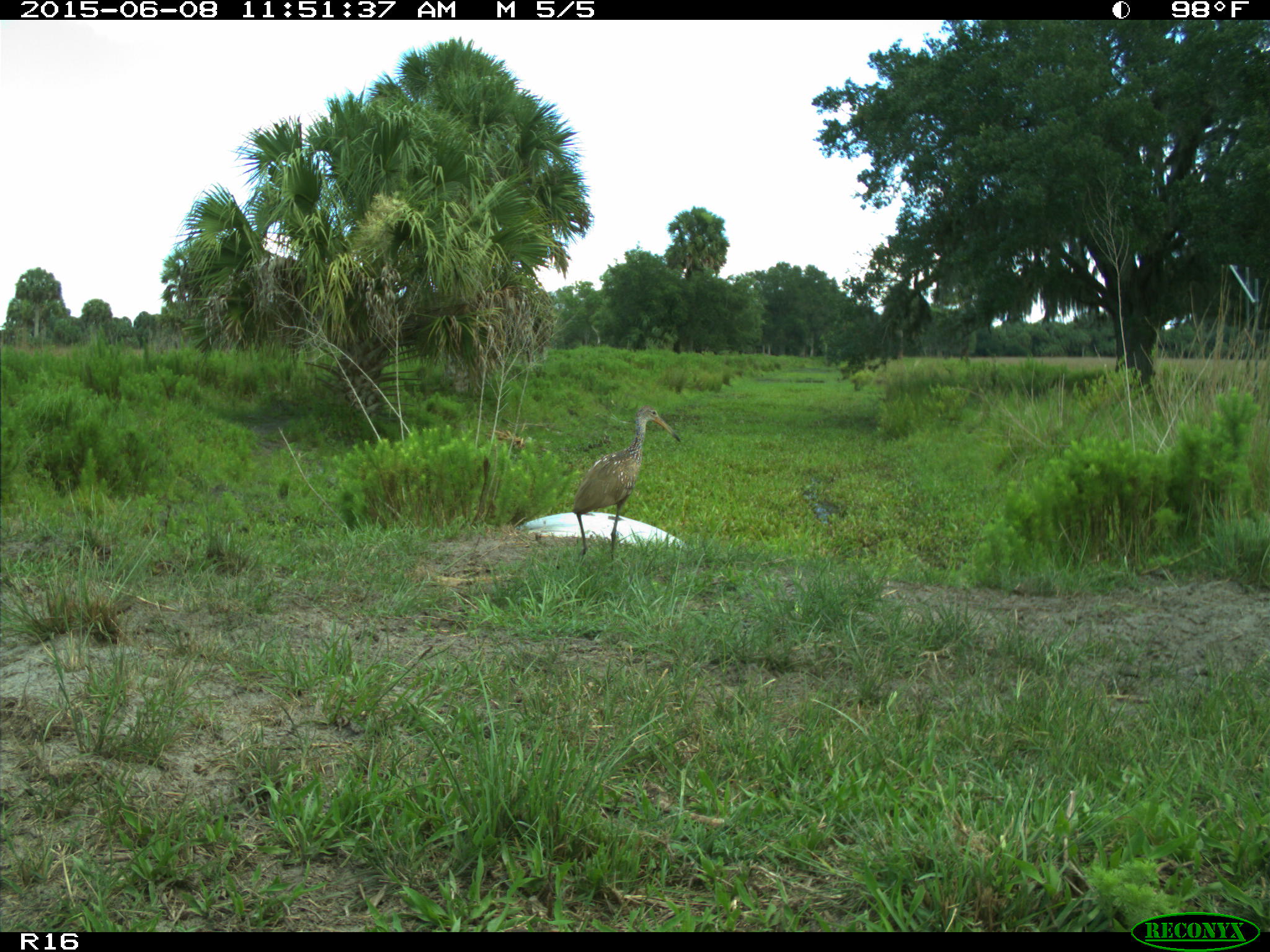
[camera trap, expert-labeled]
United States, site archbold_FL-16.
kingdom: Animalia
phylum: Chordata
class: Aves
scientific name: Aves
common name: birds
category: unidentified bird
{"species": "unidentified bird (birds) (Aves)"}